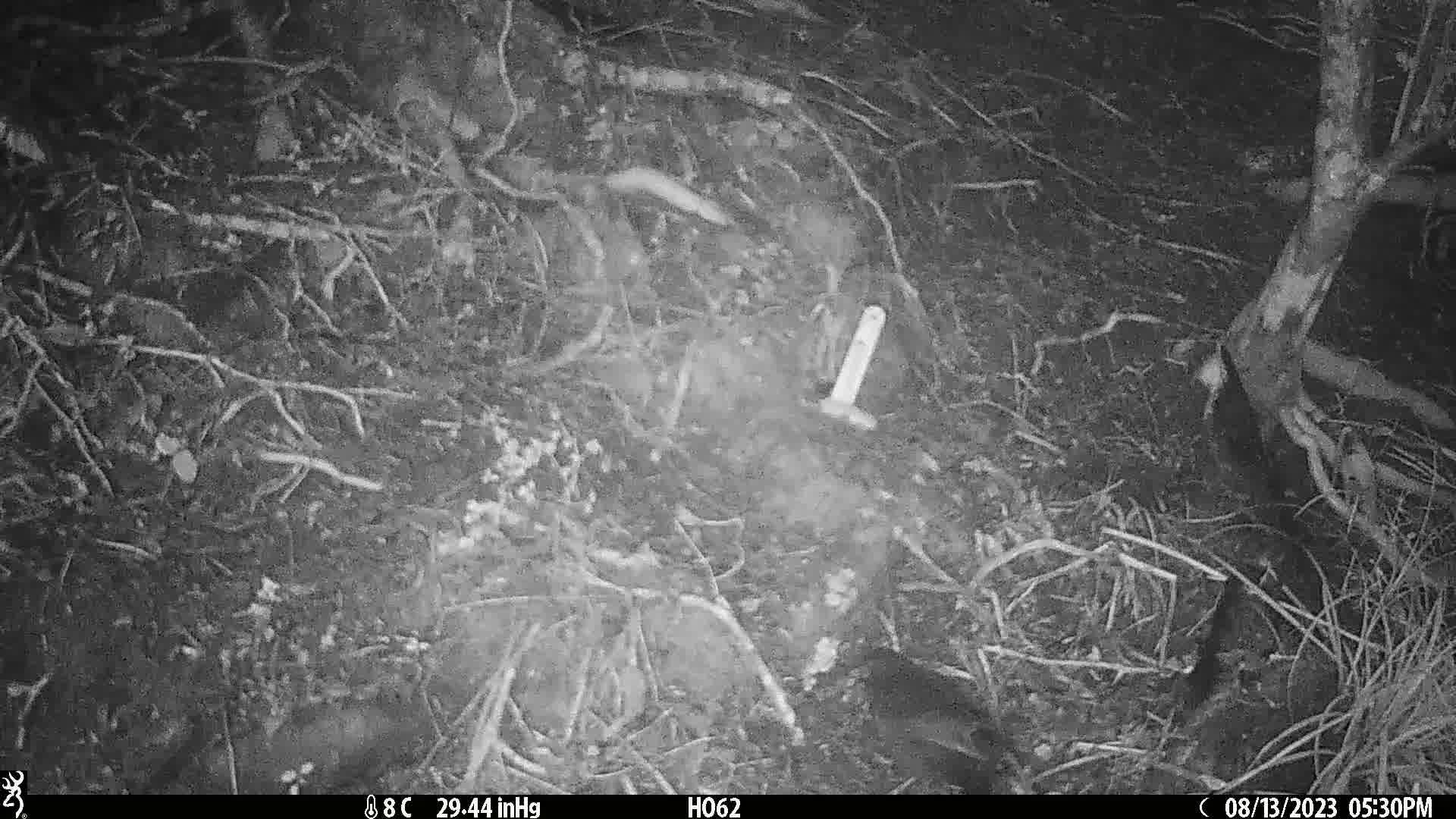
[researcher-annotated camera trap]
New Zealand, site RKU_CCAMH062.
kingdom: Animalia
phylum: Chordata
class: Aves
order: Passeriformes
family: Turdidae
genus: Turdus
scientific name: Turdus merula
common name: eurasian blackbird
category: blackbird